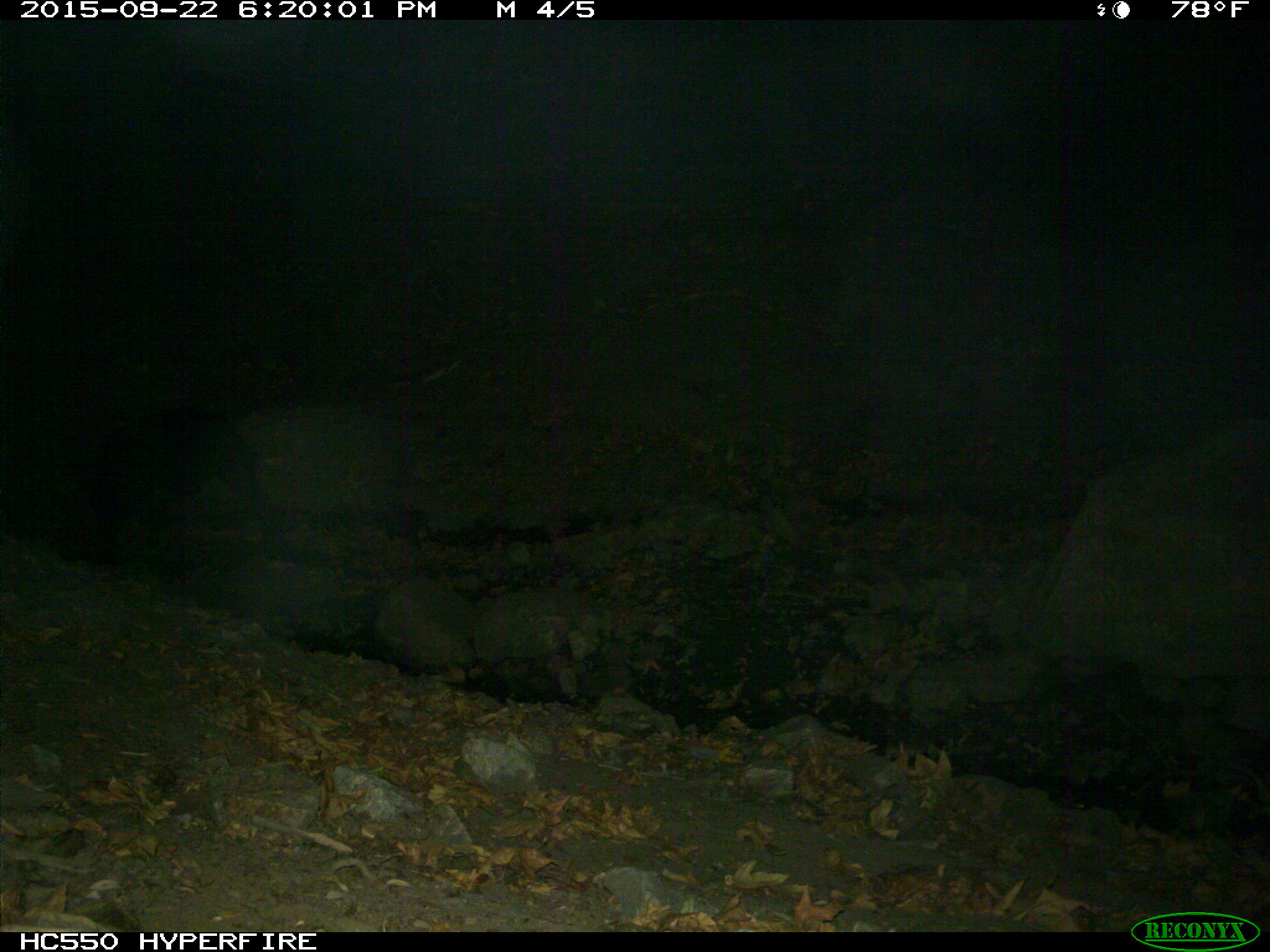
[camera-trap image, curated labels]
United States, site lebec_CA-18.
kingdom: Animalia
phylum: Chordata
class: Mammalia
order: Artiodactyla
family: Suidae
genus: Sus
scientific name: Sus scrofa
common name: wild boar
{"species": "Sus scrofa (wild boar)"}